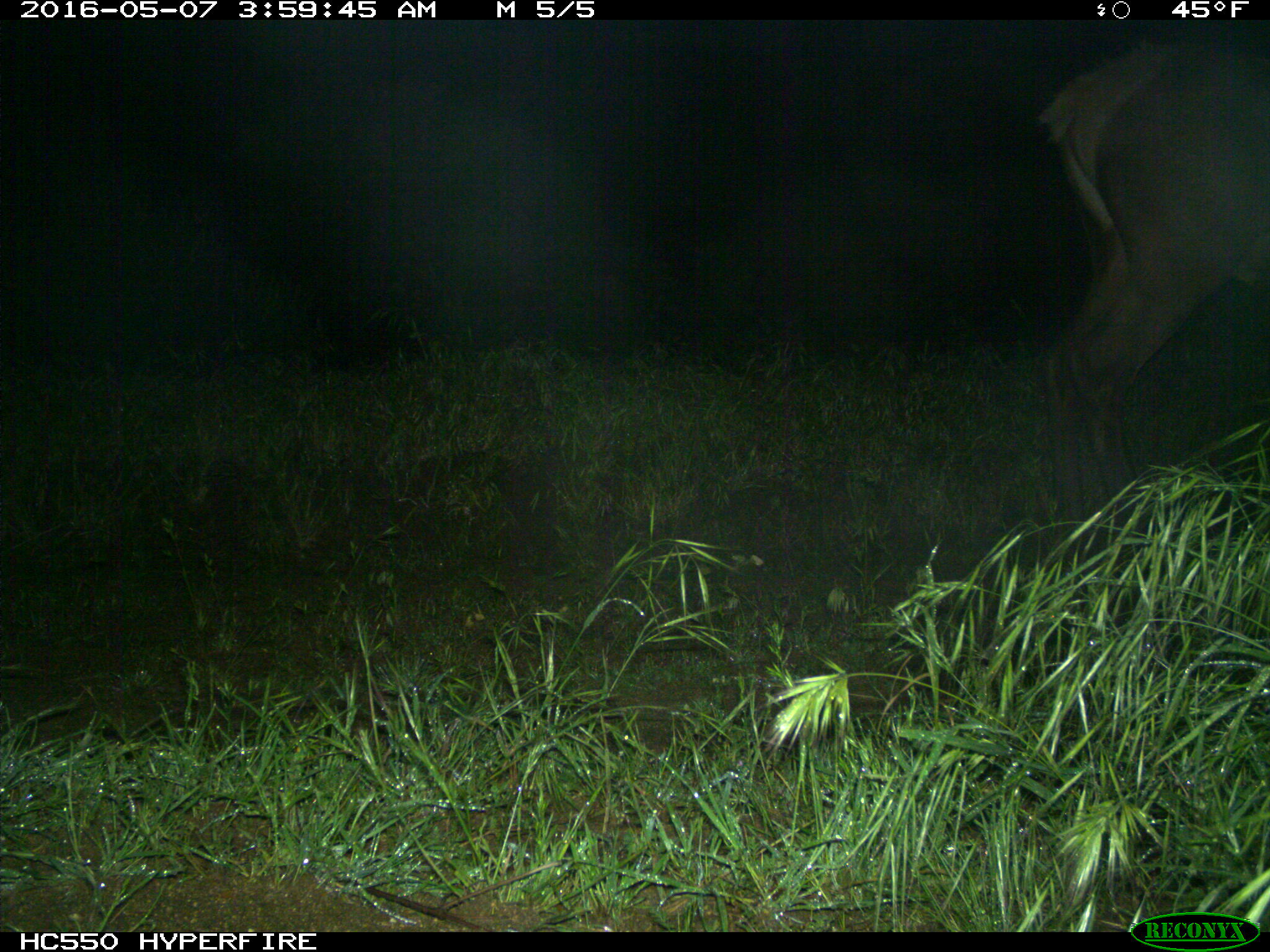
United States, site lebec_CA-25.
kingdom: Animalia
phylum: Chordata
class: Mammalia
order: Artiodactyla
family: Cervidae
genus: Cervus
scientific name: Cervus canadensis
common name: elk